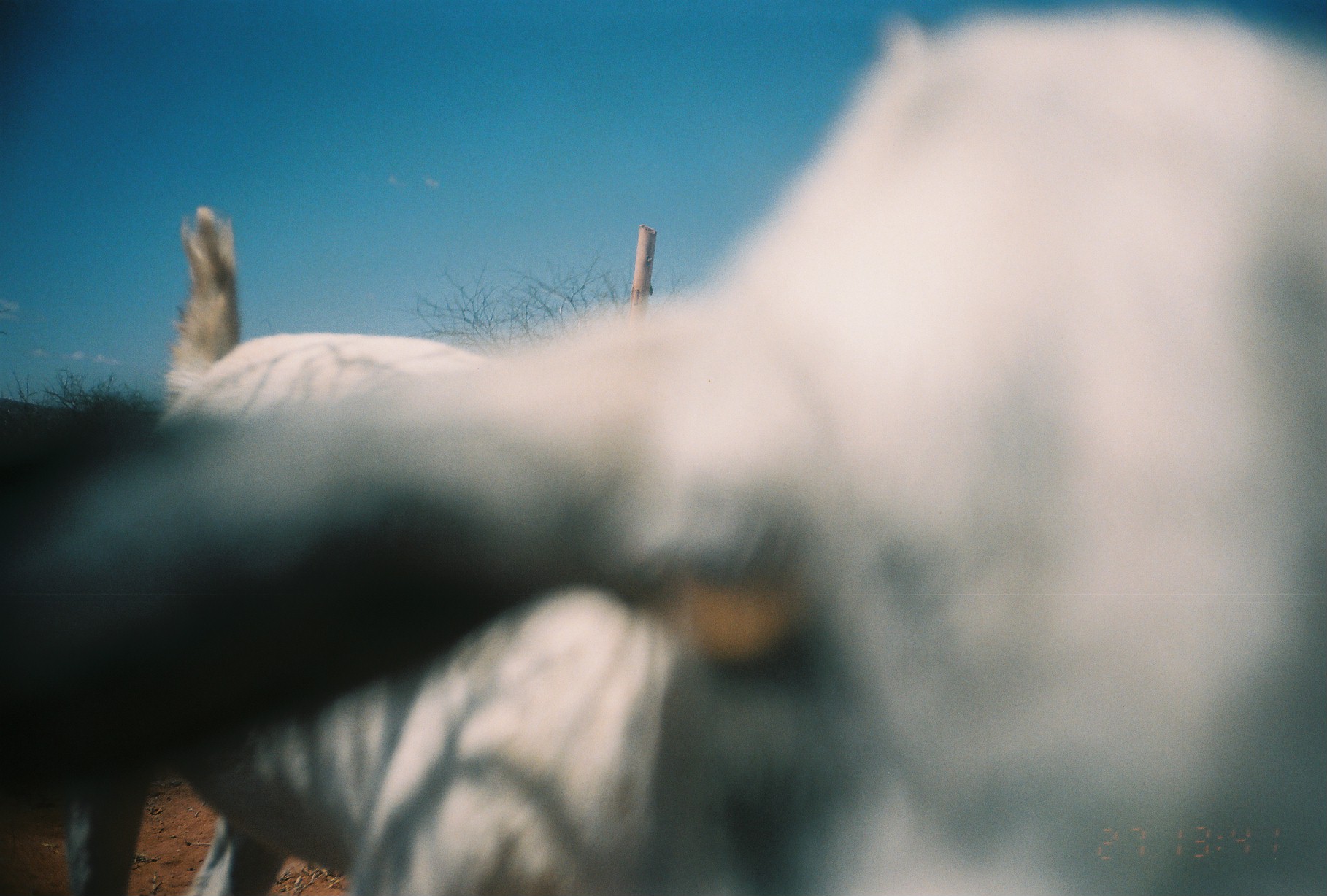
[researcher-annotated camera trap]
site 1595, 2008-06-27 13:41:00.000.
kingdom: Animalia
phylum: Chordata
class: Mammalia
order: Artiodactyla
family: Bovidae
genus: Capra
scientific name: Capra aegagrus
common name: wild goat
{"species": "Capra aegagrus (wild goat)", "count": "1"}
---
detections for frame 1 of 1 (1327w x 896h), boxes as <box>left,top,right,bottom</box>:
capra aegagrus: <box>0,0,1327,896</box>